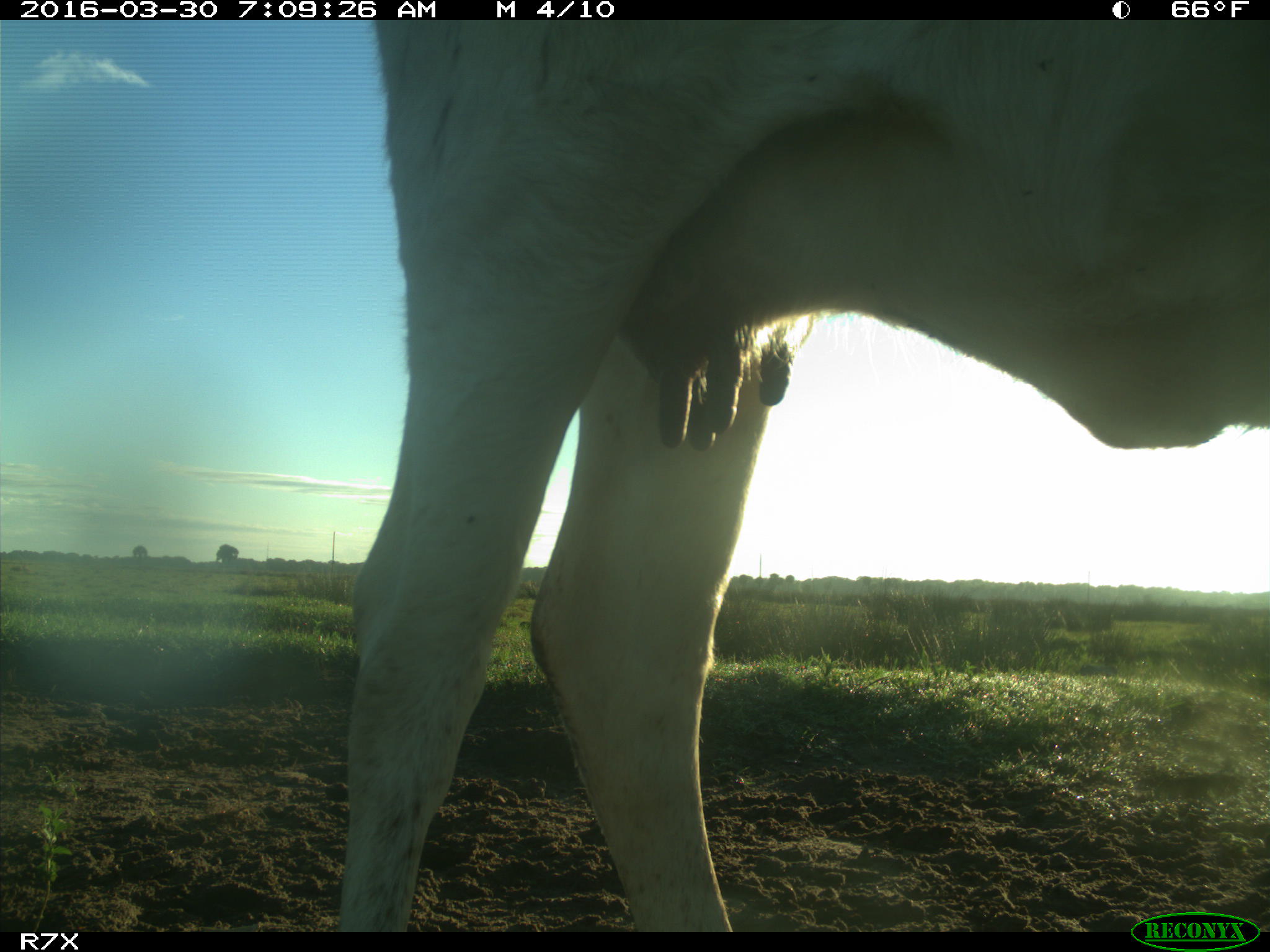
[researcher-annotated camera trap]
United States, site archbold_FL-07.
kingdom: Animalia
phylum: Chordata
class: Mammalia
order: Artiodactyla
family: Bovidae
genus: Bos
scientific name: Bos taurus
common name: domestic cow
Bos taurus (domestic cow).